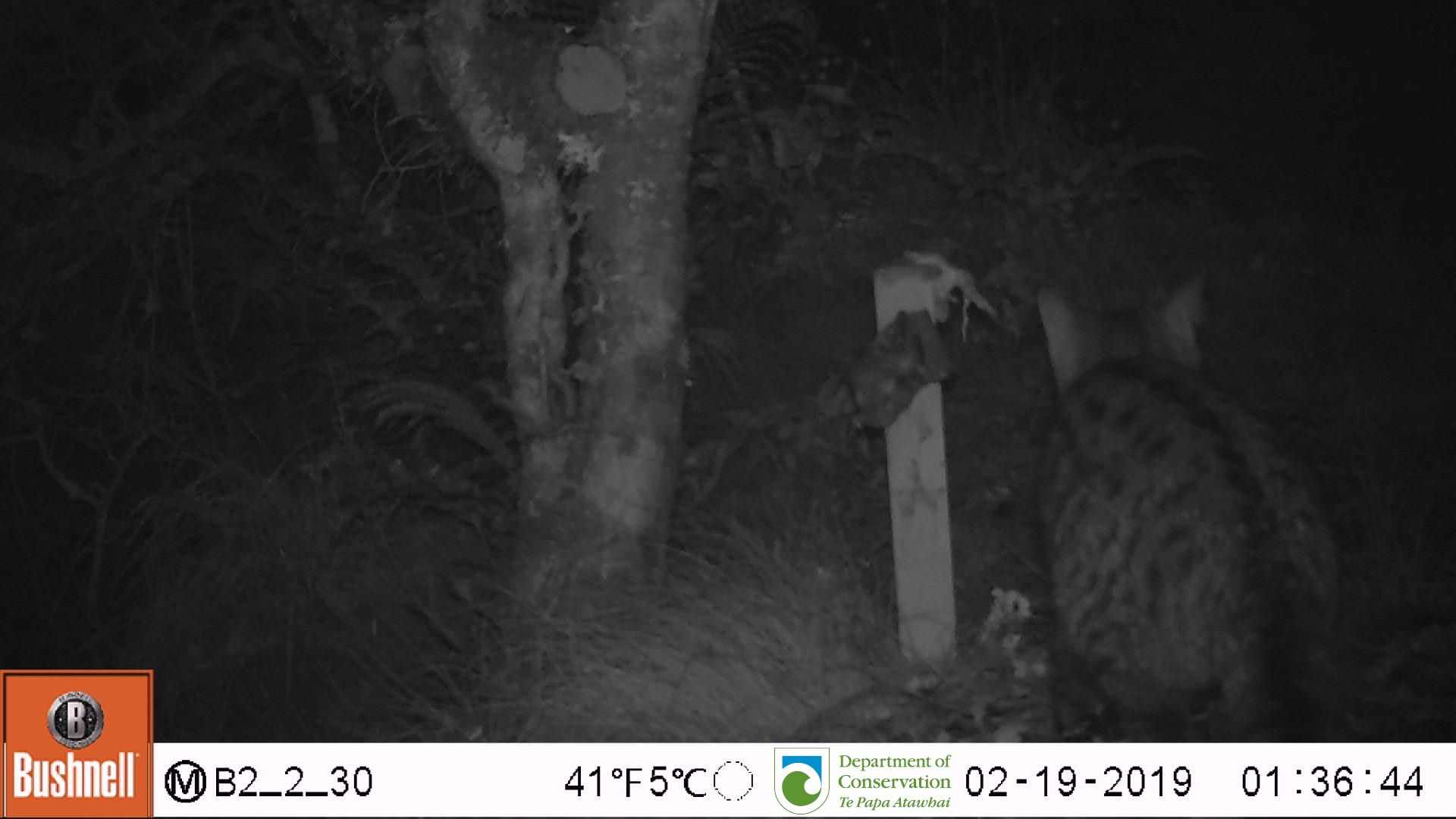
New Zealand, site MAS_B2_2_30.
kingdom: Animalia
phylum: Chordata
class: Mammalia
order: Carnivora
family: Felidae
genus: Felis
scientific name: Felis catus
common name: domestic cat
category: cat